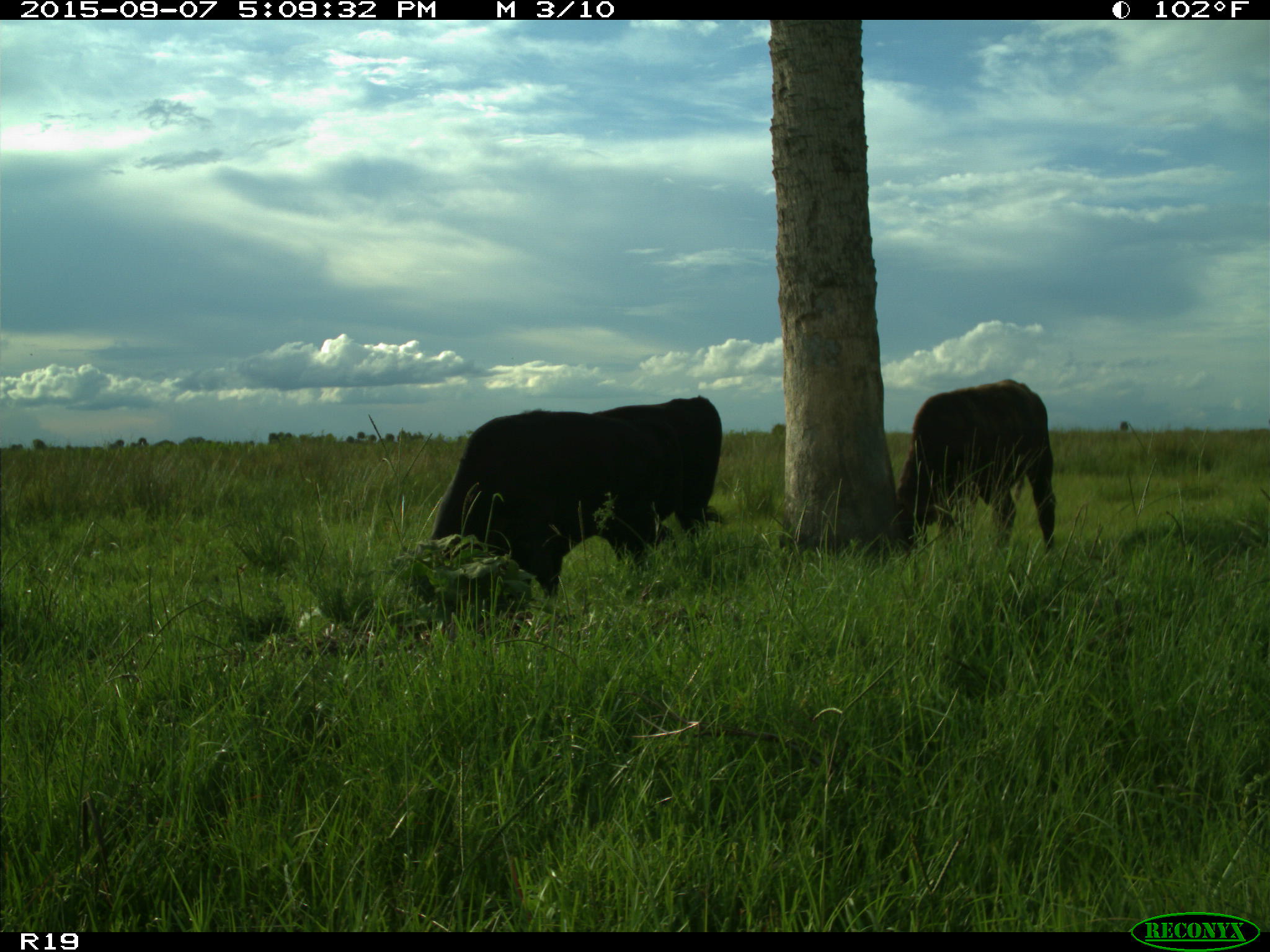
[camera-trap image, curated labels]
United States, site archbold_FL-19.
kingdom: Animalia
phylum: Chordata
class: Mammalia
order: Artiodactyla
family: Bovidae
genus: Bos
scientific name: Bos taurus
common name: domestic cow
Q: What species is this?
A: Bos taurus (domestic cow).